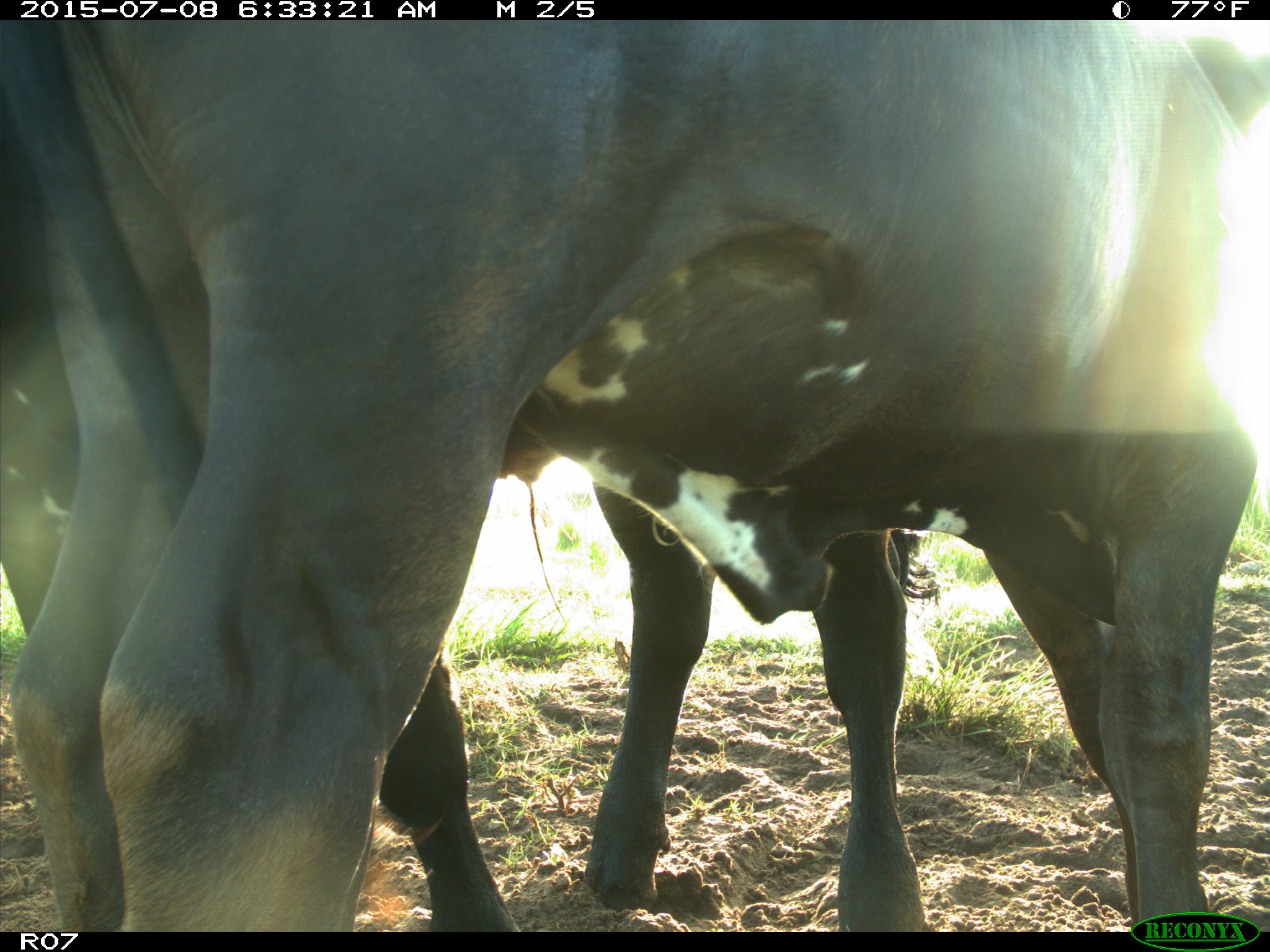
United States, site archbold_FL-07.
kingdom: Animalia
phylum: Chordata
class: Mammalia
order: Artiodactyla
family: Bovidae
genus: Bos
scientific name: Bos taurus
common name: domestic cow